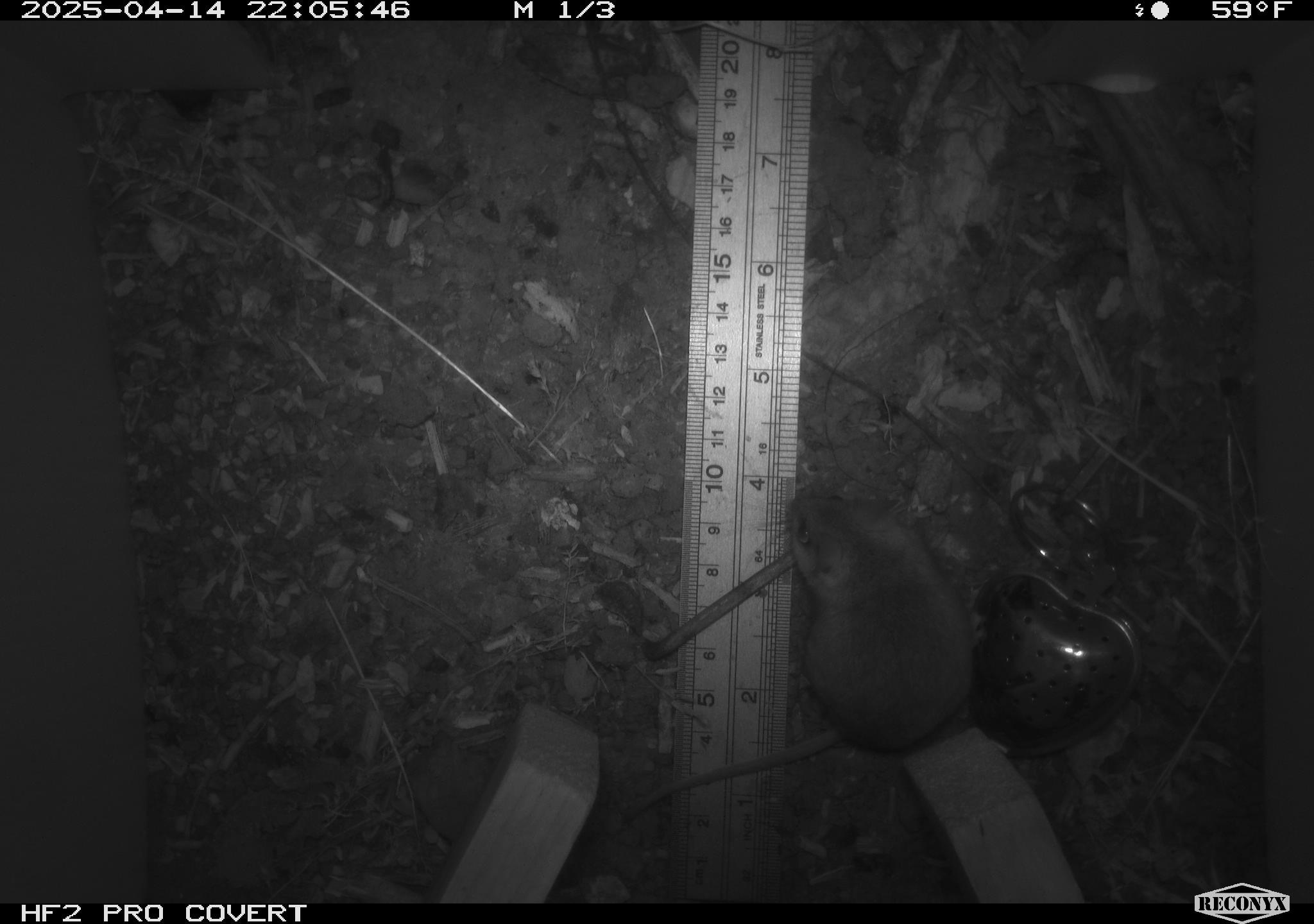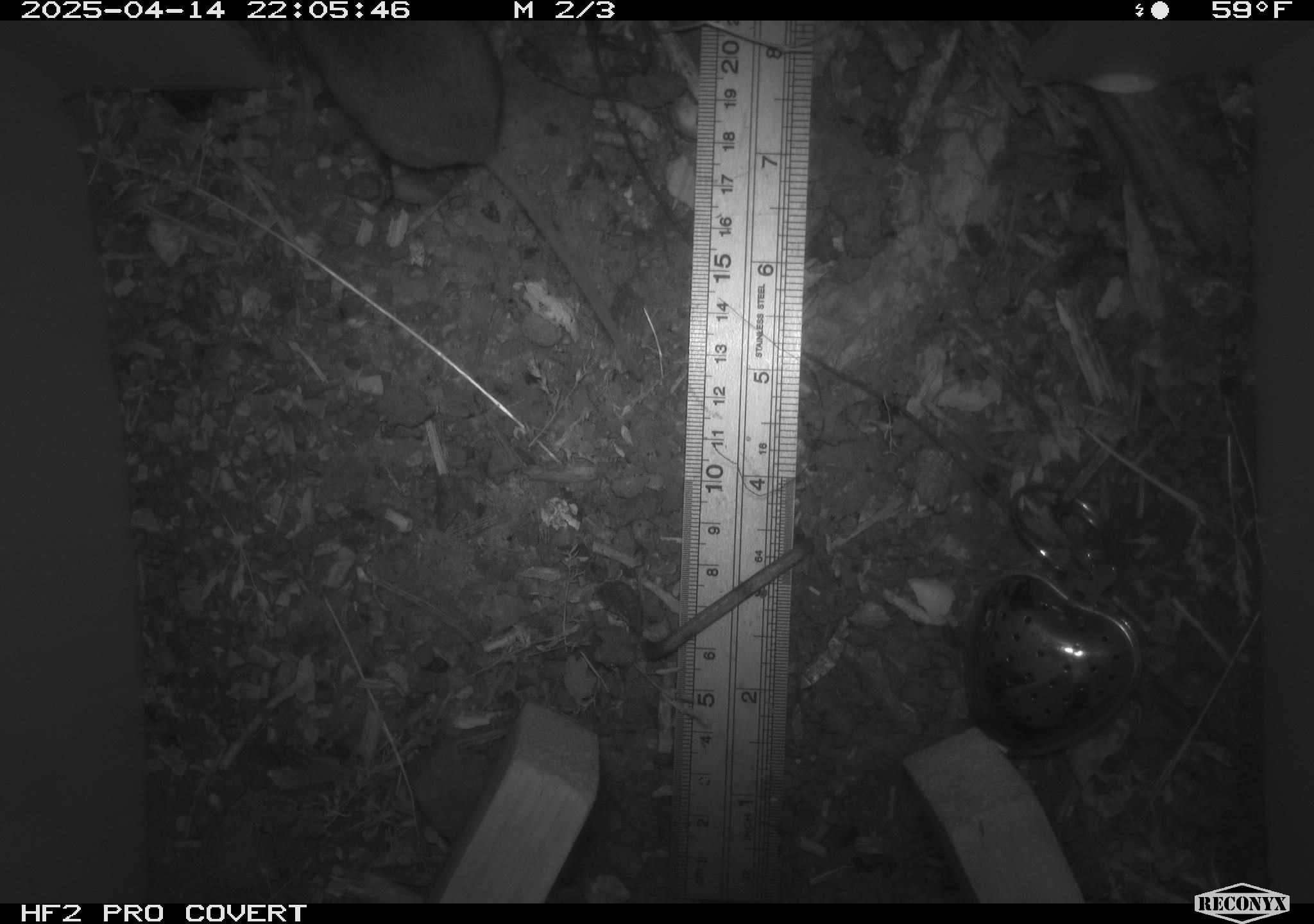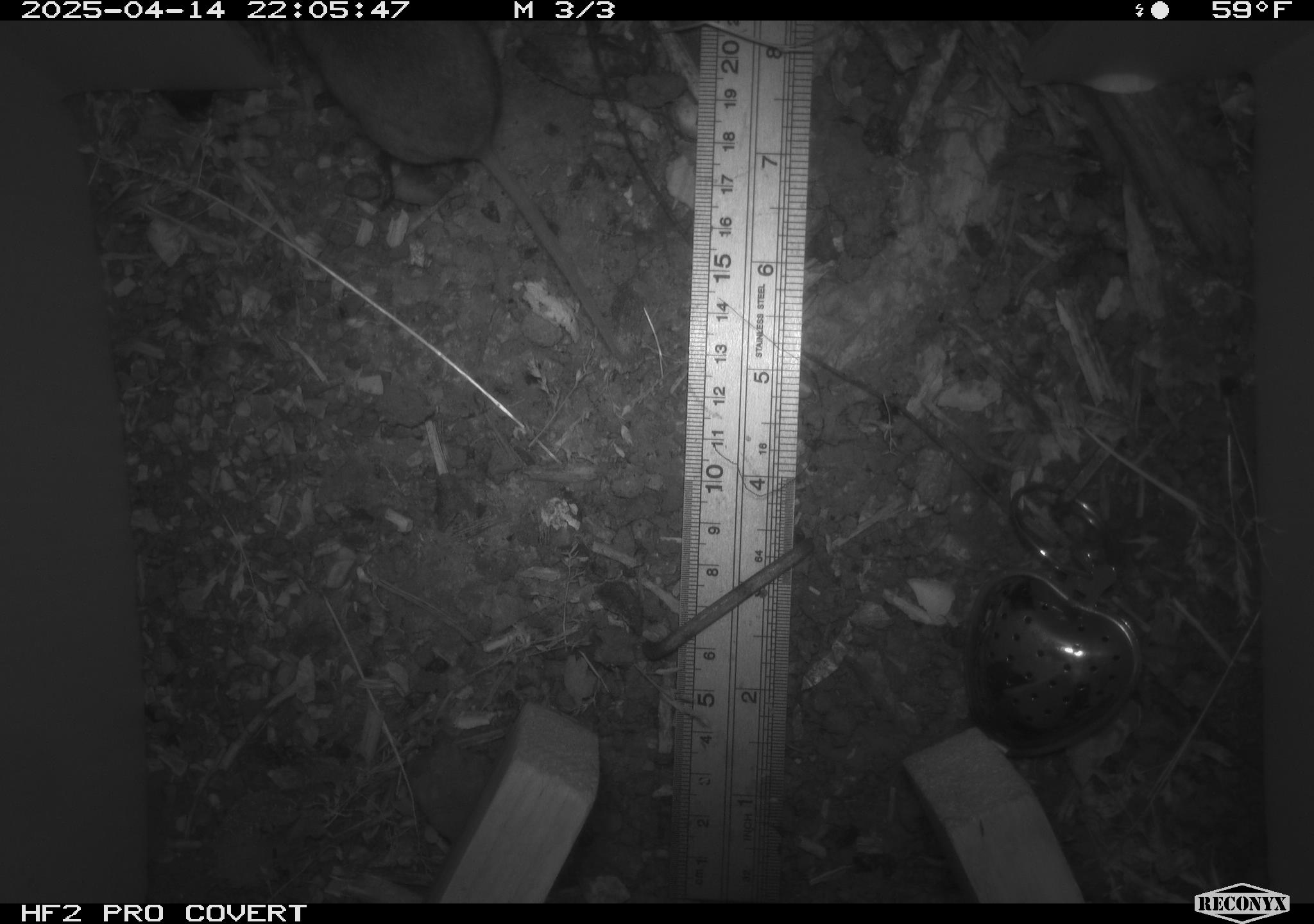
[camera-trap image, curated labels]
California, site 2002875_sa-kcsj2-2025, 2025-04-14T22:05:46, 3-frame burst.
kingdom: Animalia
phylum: Chordata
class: Mammalia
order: Rodentia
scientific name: Rodentia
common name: rodent